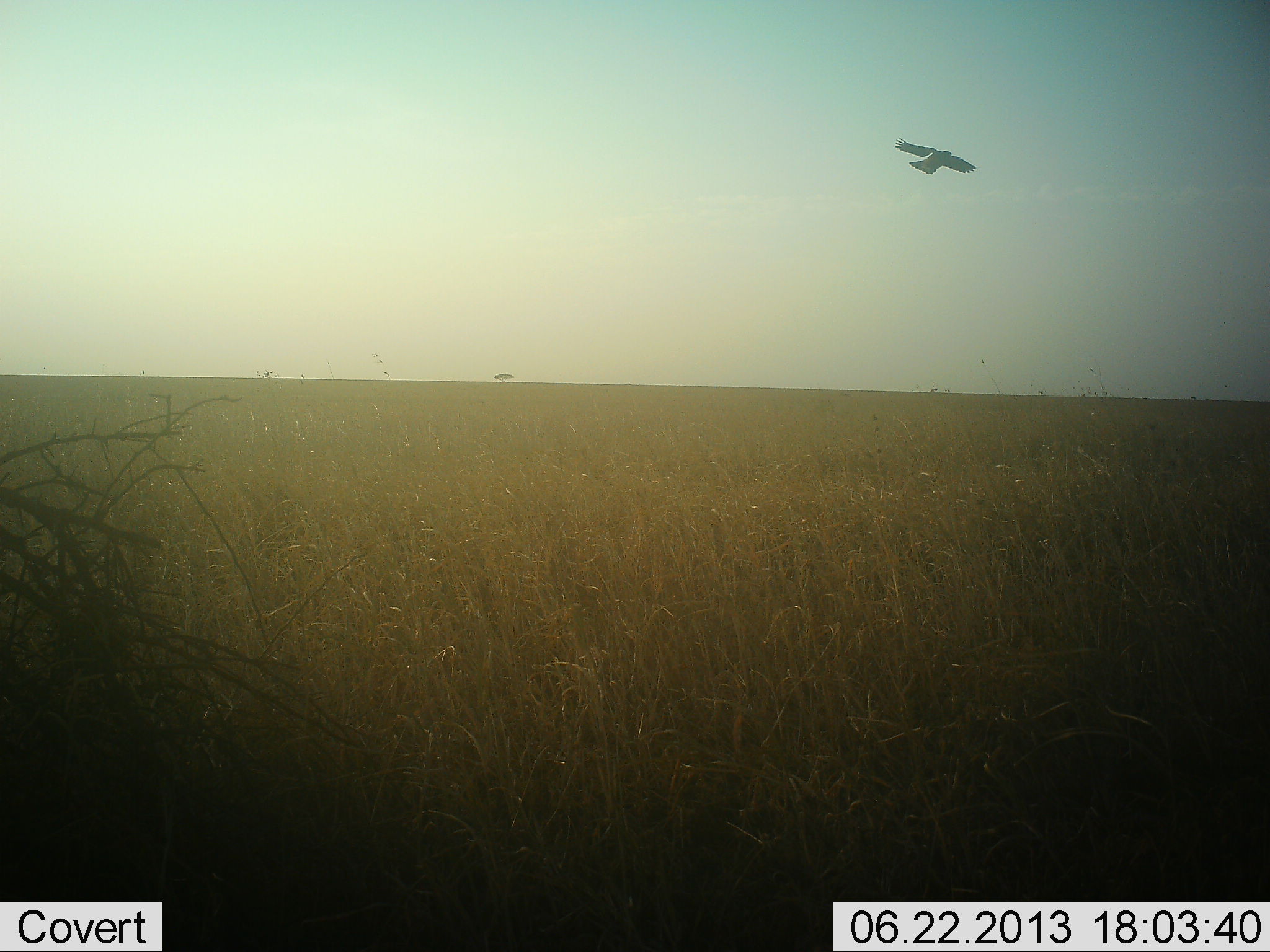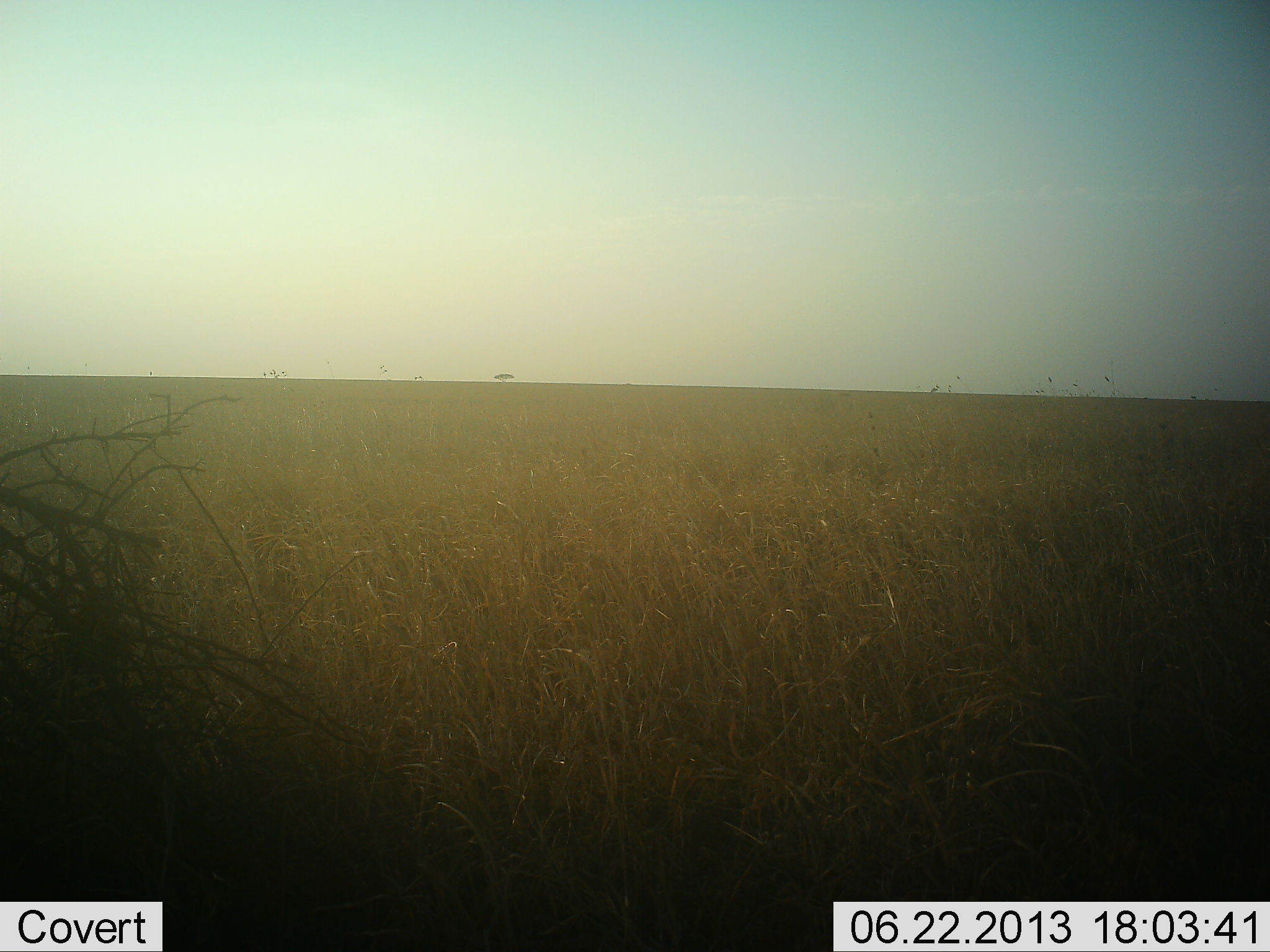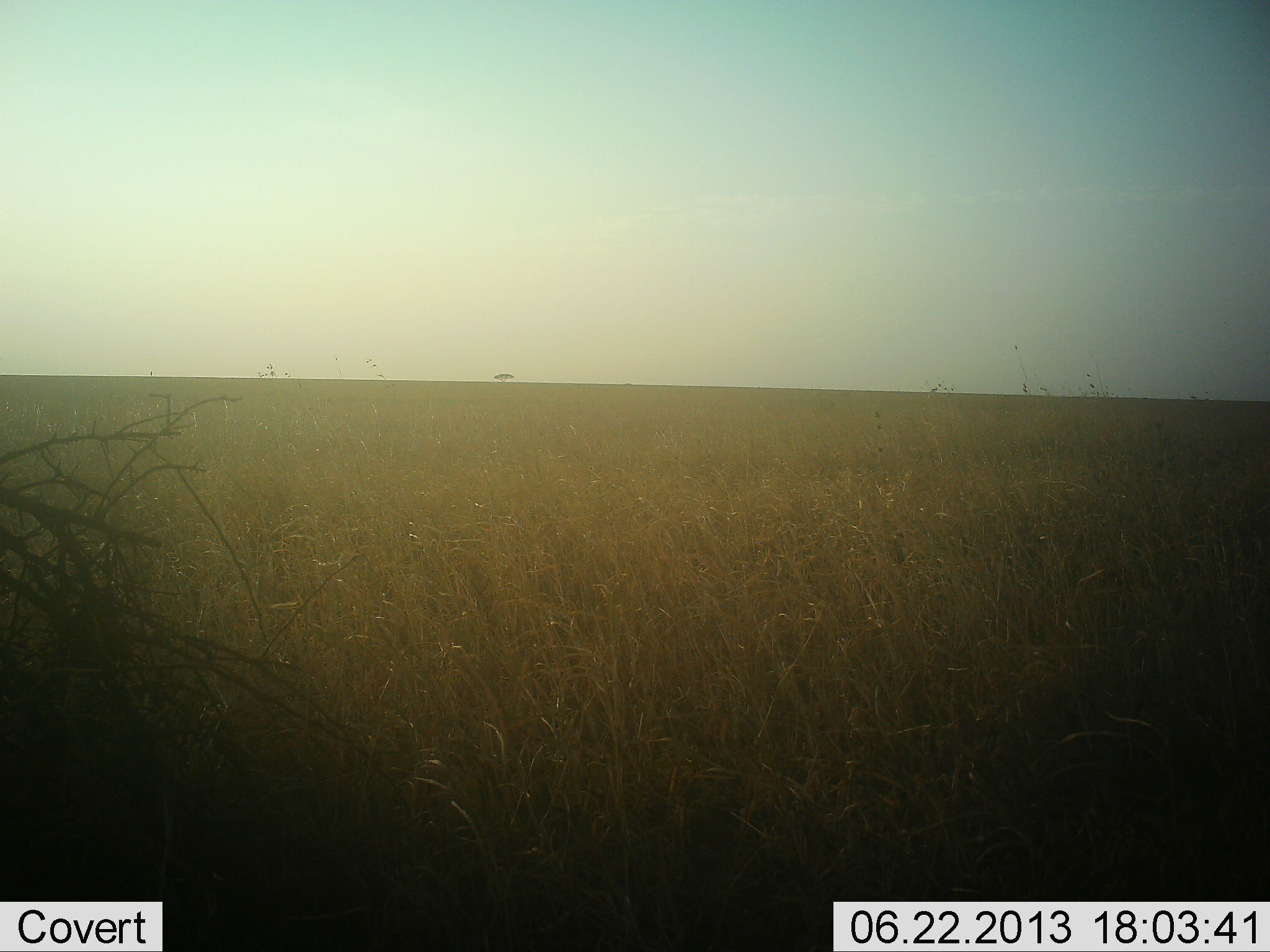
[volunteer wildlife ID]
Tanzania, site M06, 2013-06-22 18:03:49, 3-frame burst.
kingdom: Animalia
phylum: Chordata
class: Aves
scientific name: Aves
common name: bird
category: otherbird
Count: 1.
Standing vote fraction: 0%.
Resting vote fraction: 0%.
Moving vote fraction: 100%.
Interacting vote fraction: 0%.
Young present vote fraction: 0%.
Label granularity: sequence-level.